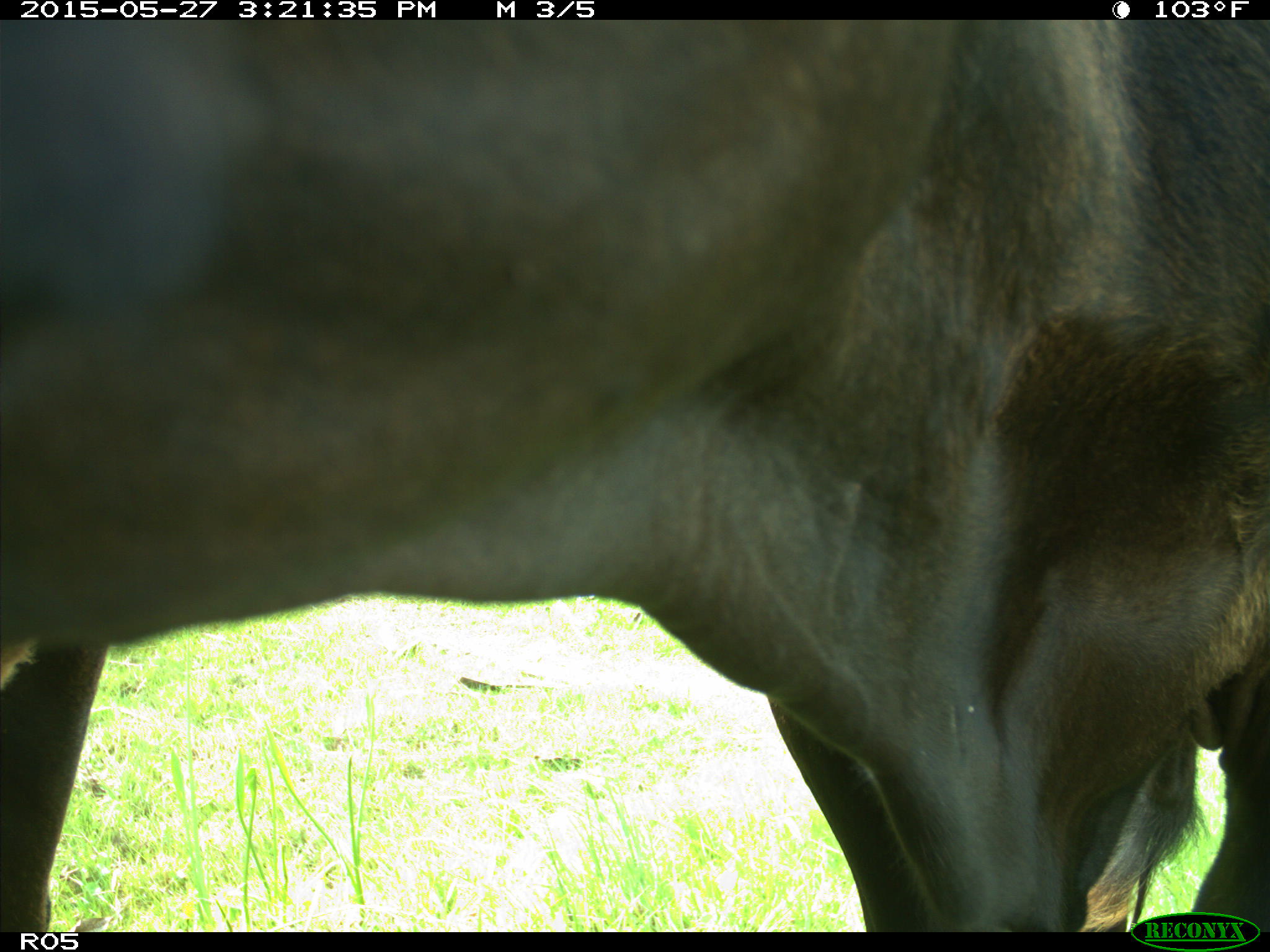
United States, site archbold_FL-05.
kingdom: Animalia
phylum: Chordata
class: Mammalia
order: Artiodactyla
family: Bovidae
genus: Bos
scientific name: Bos taurus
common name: domestic cow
Bos taurus (domestic cow).